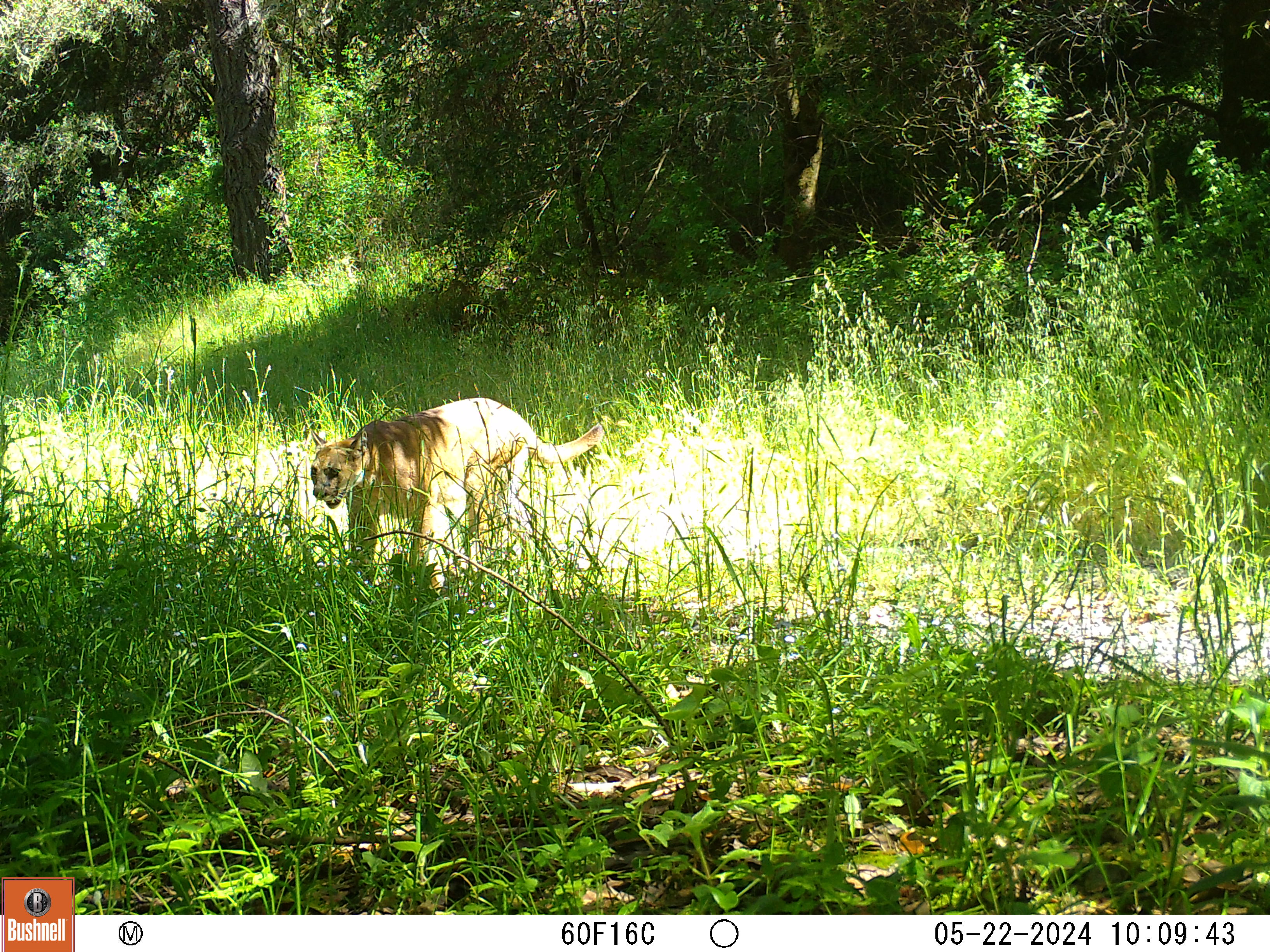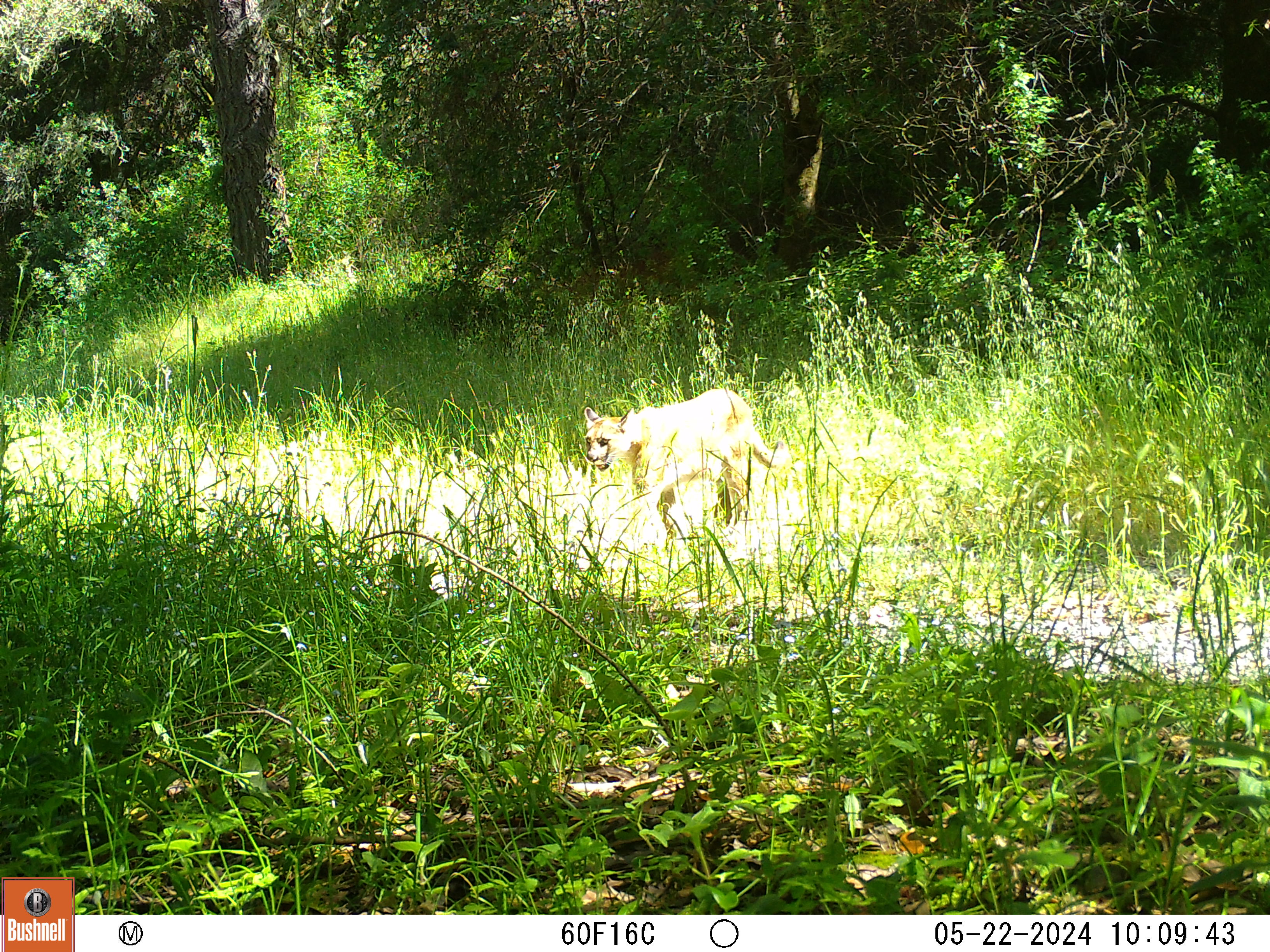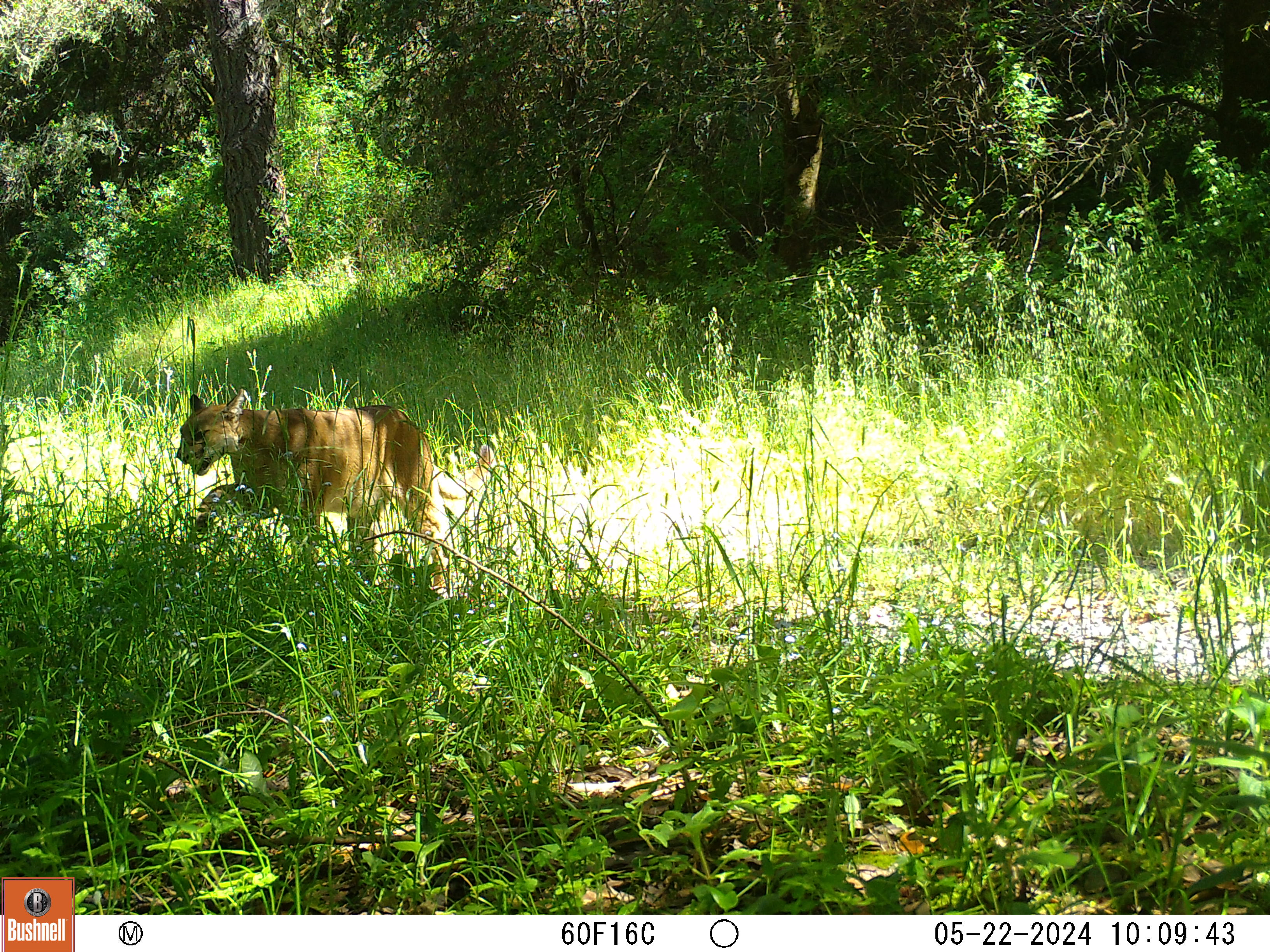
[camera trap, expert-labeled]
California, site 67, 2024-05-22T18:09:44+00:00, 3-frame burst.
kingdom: Animalia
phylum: Chordata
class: Mammalia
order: Carnivora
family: Felidae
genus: Puma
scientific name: Puma concolor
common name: puma